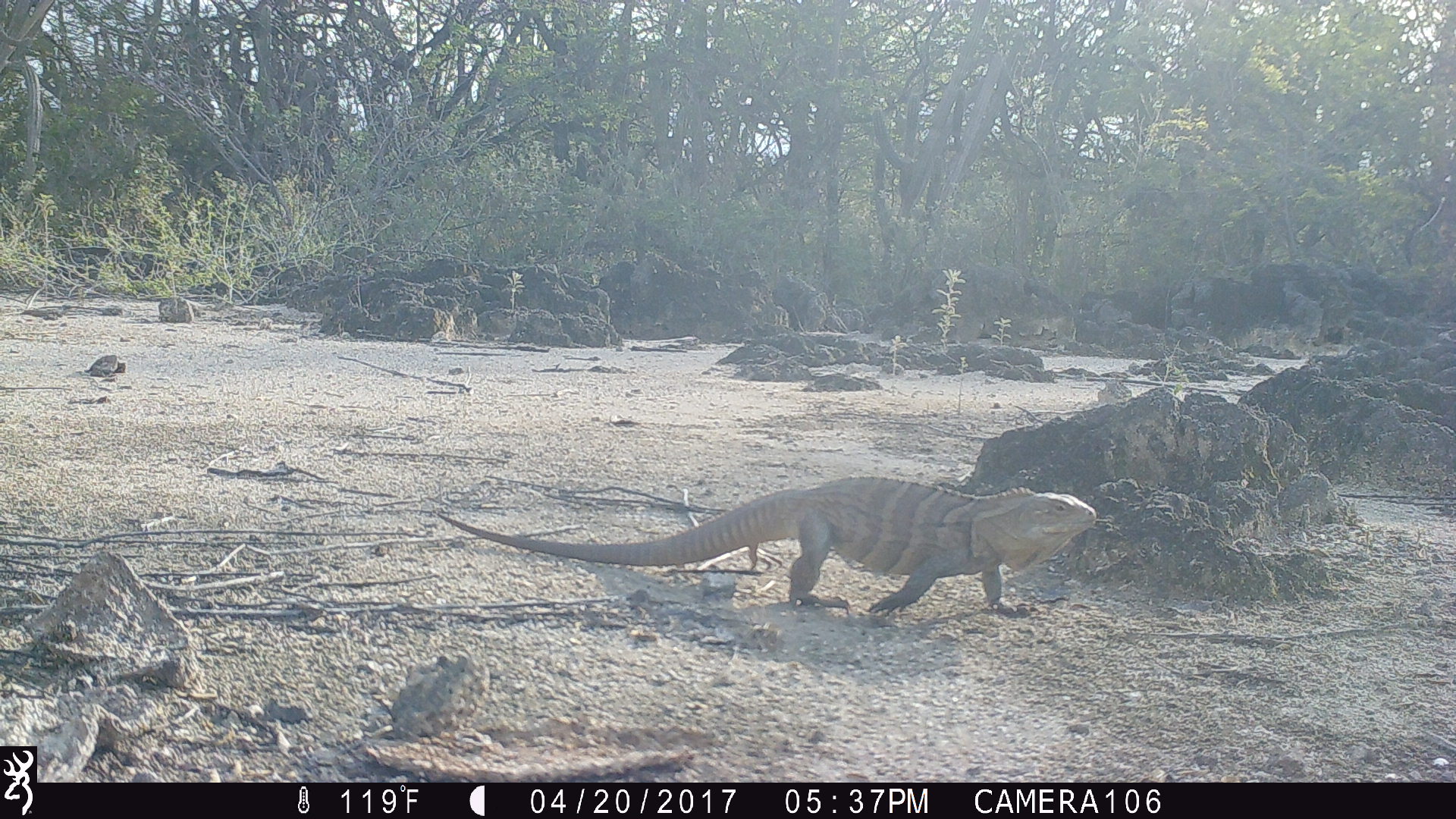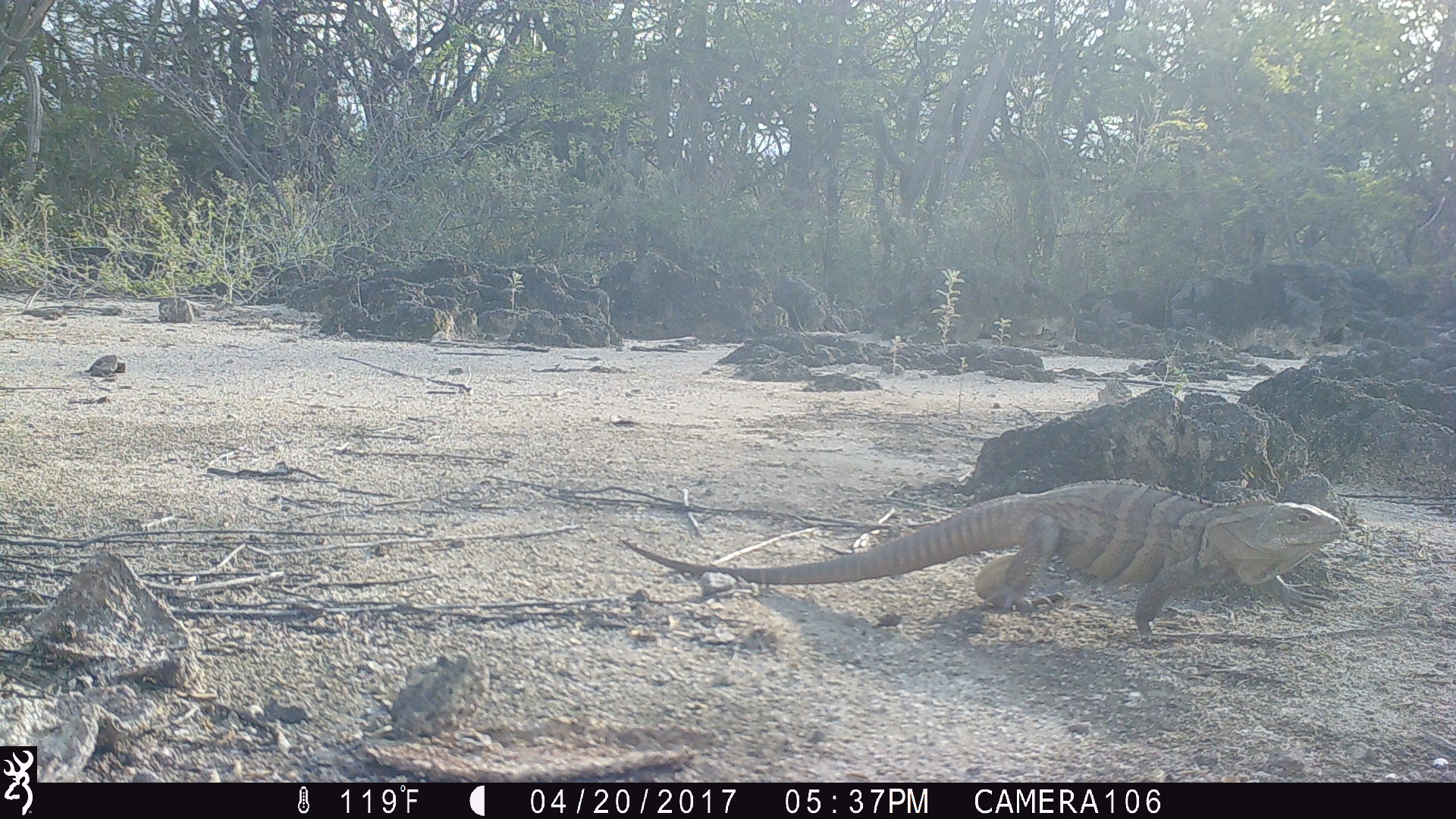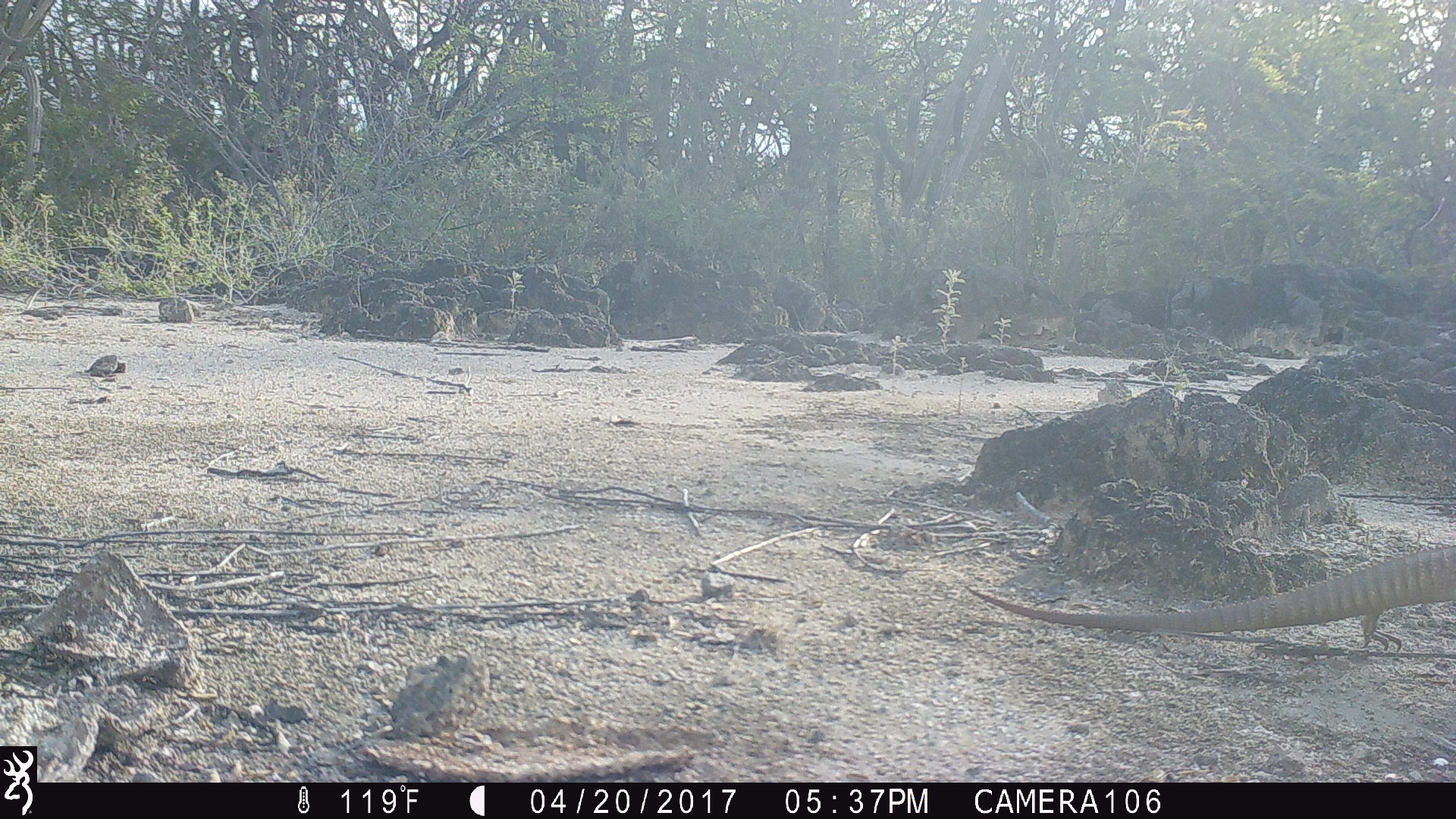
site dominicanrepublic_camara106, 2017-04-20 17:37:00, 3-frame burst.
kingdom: Animalia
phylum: Chordata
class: Reptilia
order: Squamata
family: Iguanidae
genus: Iguana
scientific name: Iguana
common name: typical iguanas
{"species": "Iguana (typical iguanas)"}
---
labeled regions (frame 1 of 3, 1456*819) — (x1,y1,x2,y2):
iguana: (431,478,1112,623)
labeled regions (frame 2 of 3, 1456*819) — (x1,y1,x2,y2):
iguana: (623,479,1370,644)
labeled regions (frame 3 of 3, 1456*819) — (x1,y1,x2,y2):
iguana: (946,536,1456,646)